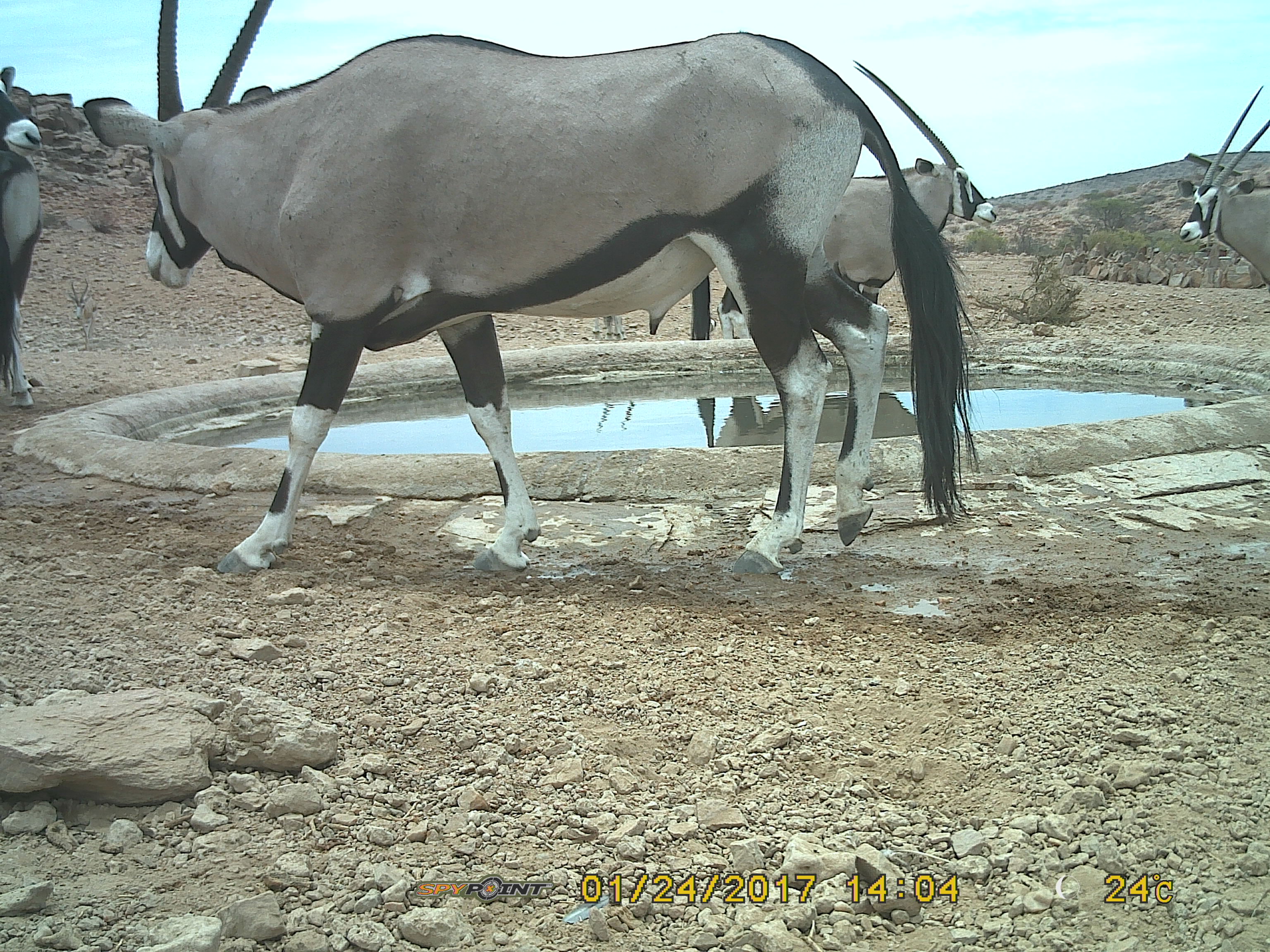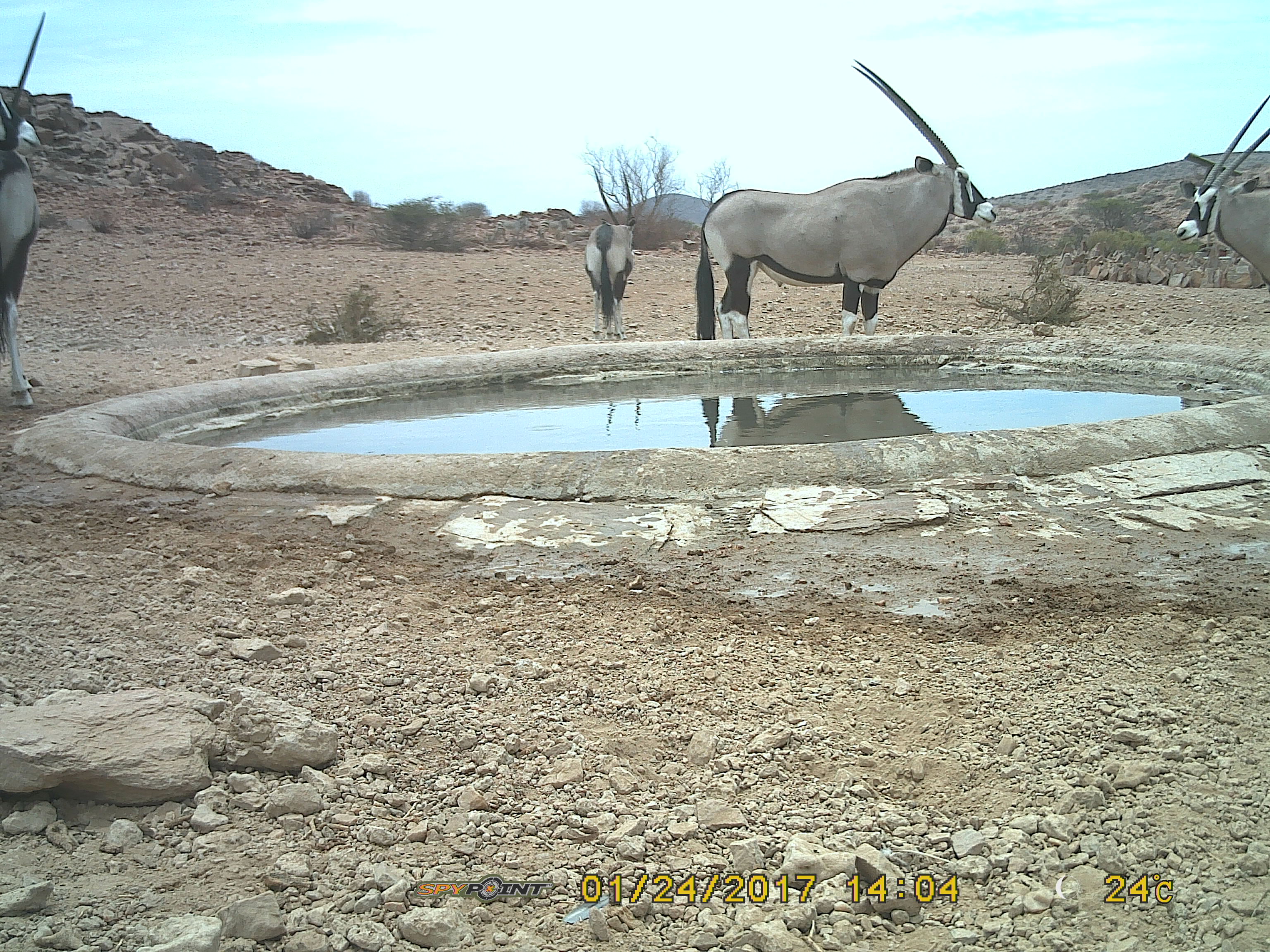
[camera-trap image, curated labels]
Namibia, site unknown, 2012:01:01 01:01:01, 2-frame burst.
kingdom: Animalia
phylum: Chordata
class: Mammalia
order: Artiodactyla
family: Bovidae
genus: Oryx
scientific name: Oryx gazella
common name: gemsbok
Oryx gazella (gemsbok).